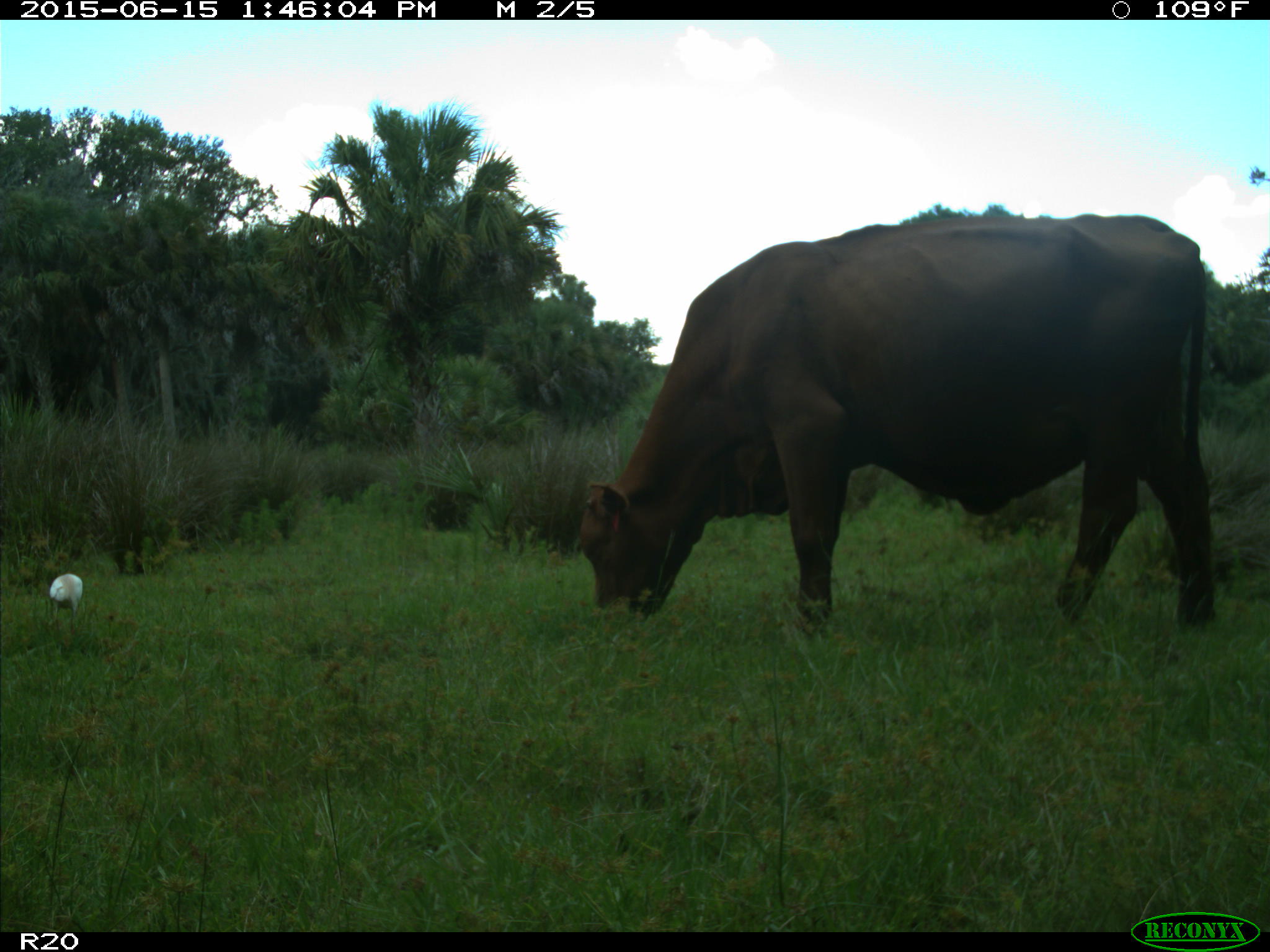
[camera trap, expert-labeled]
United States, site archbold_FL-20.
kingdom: Animalia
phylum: Chordata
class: Mammalia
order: Artiodactyla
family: Bovidae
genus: Bos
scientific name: Bos taurus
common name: domestic cow